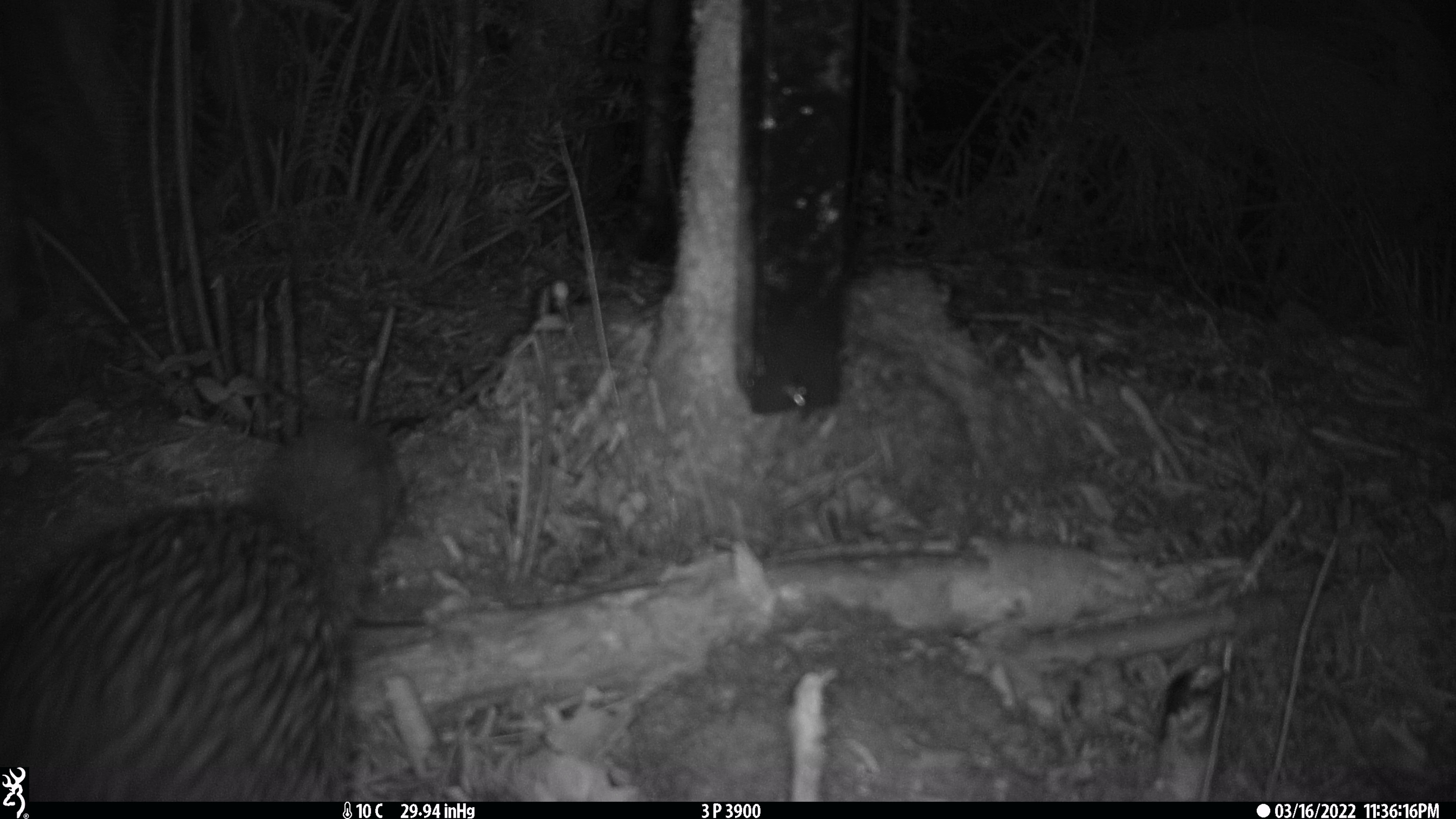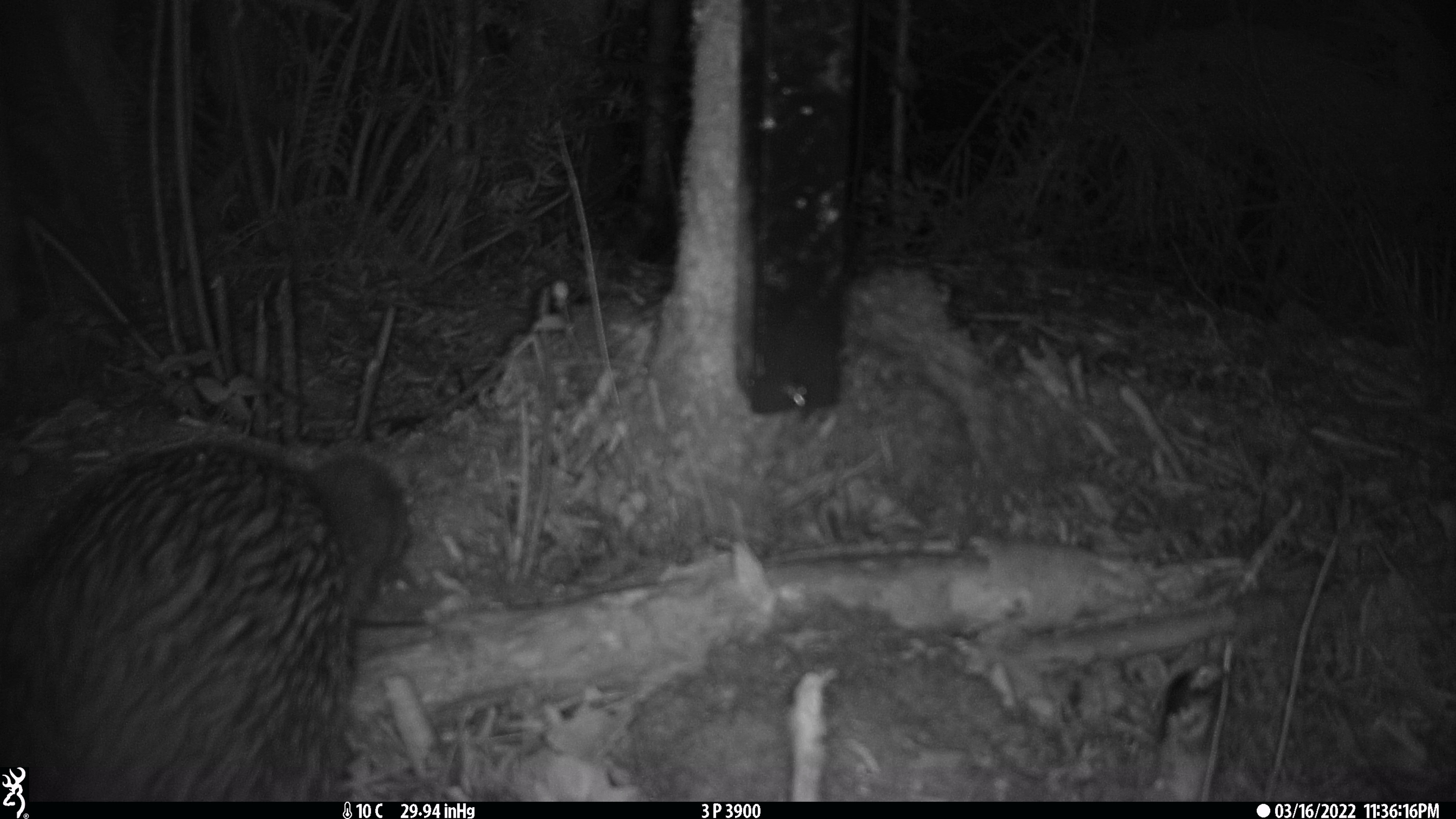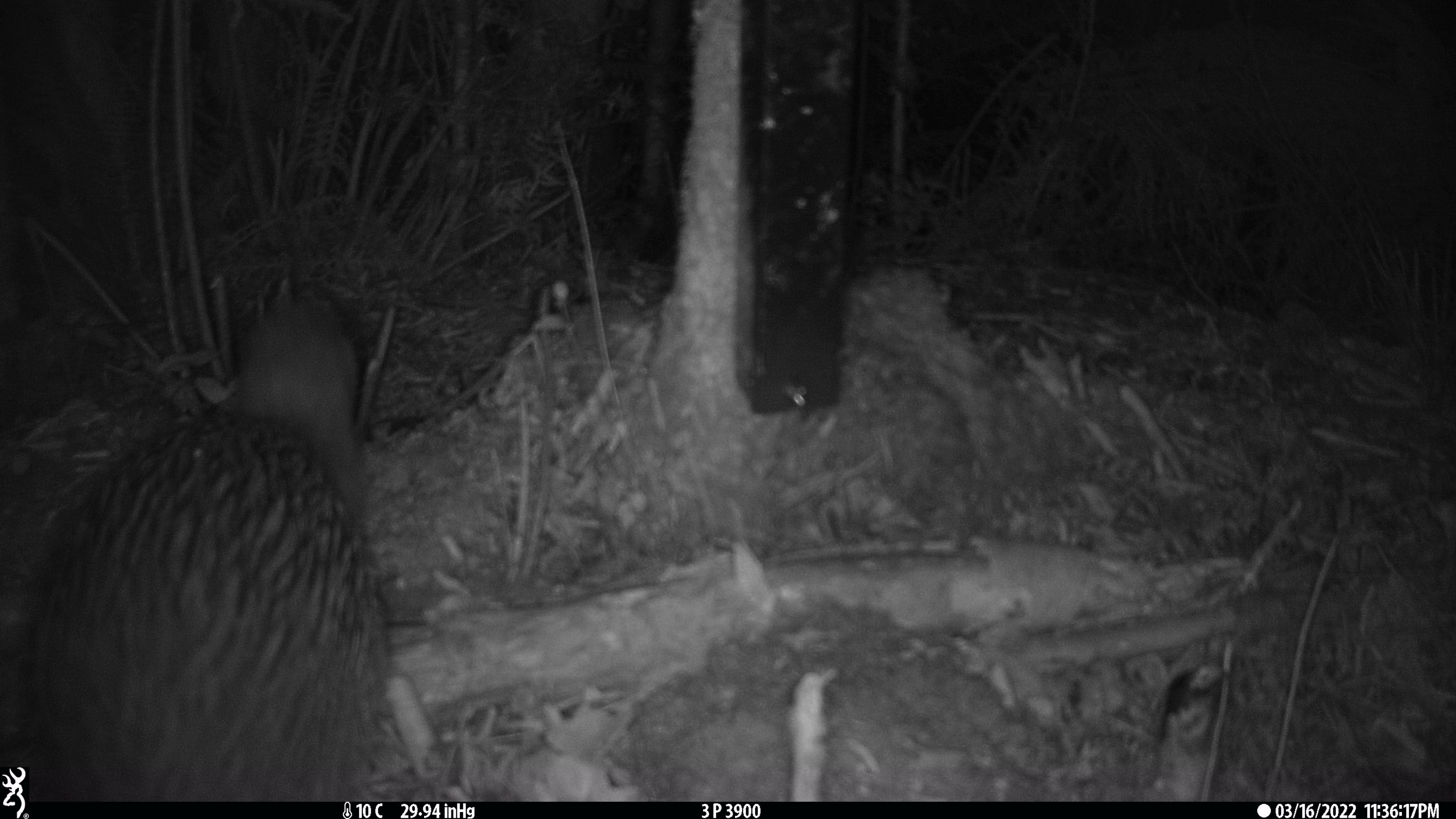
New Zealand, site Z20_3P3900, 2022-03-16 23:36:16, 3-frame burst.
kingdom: Animalia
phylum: Chordata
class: Aves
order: Apterygiformes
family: Apterygidae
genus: Apteryx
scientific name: Apteryx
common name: kiwi